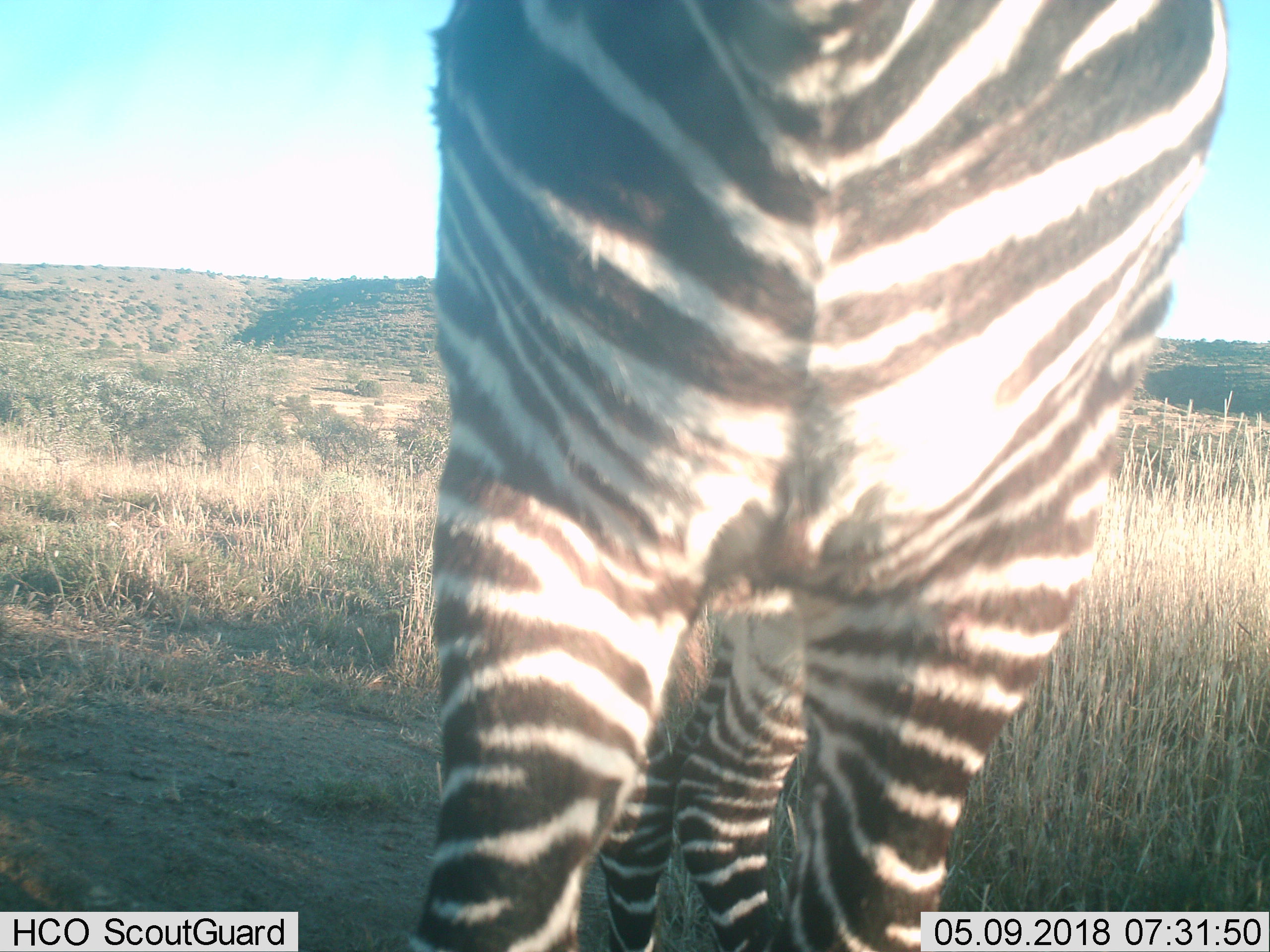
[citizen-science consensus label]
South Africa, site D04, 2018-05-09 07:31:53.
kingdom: Animalia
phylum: Chordata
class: Mammalia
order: Perissodactyla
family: Equidae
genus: Equus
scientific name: Equus zebra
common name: mountain zebra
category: zebramountain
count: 1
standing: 88%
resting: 0%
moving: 12%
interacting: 12%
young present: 0%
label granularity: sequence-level